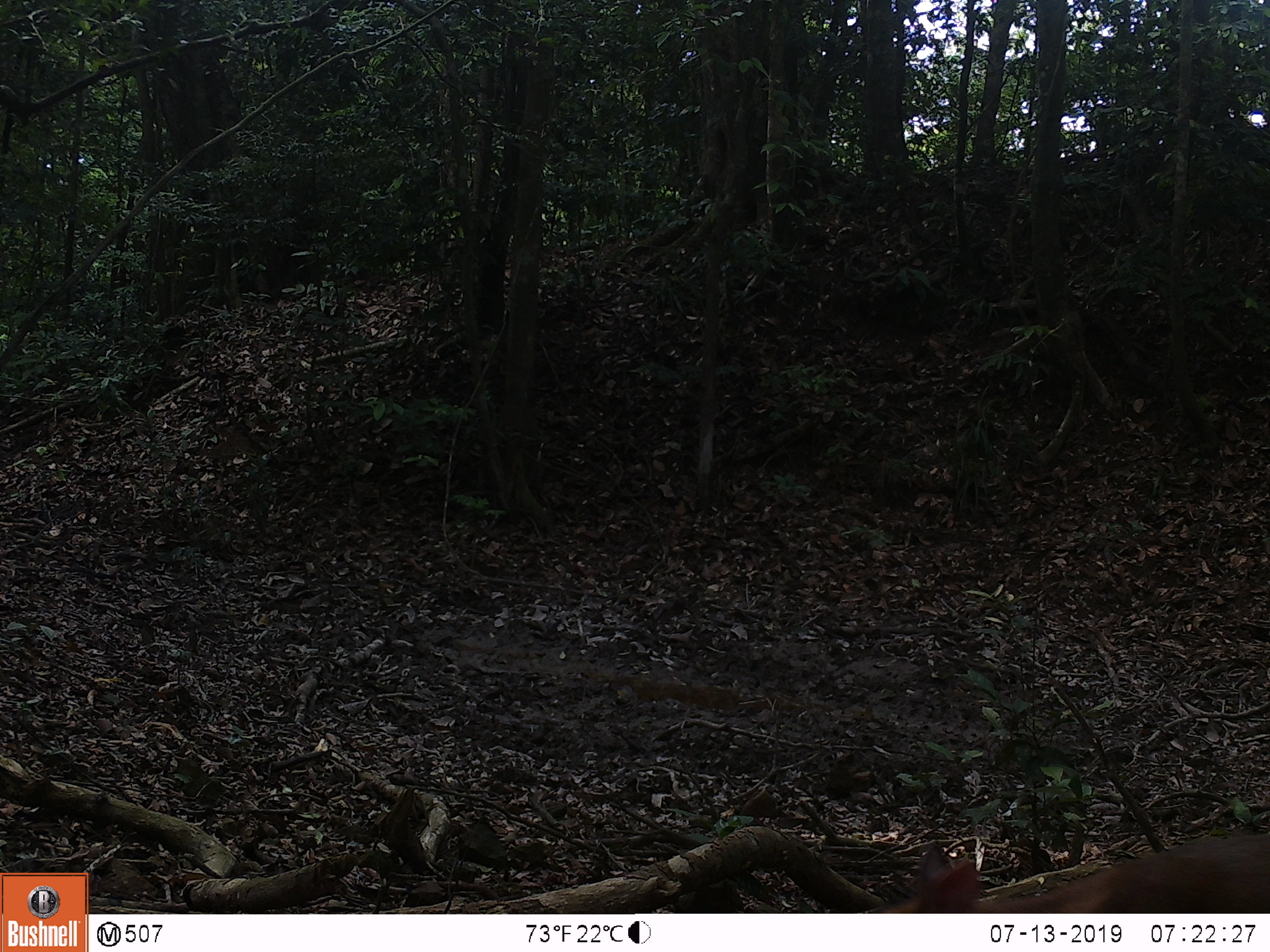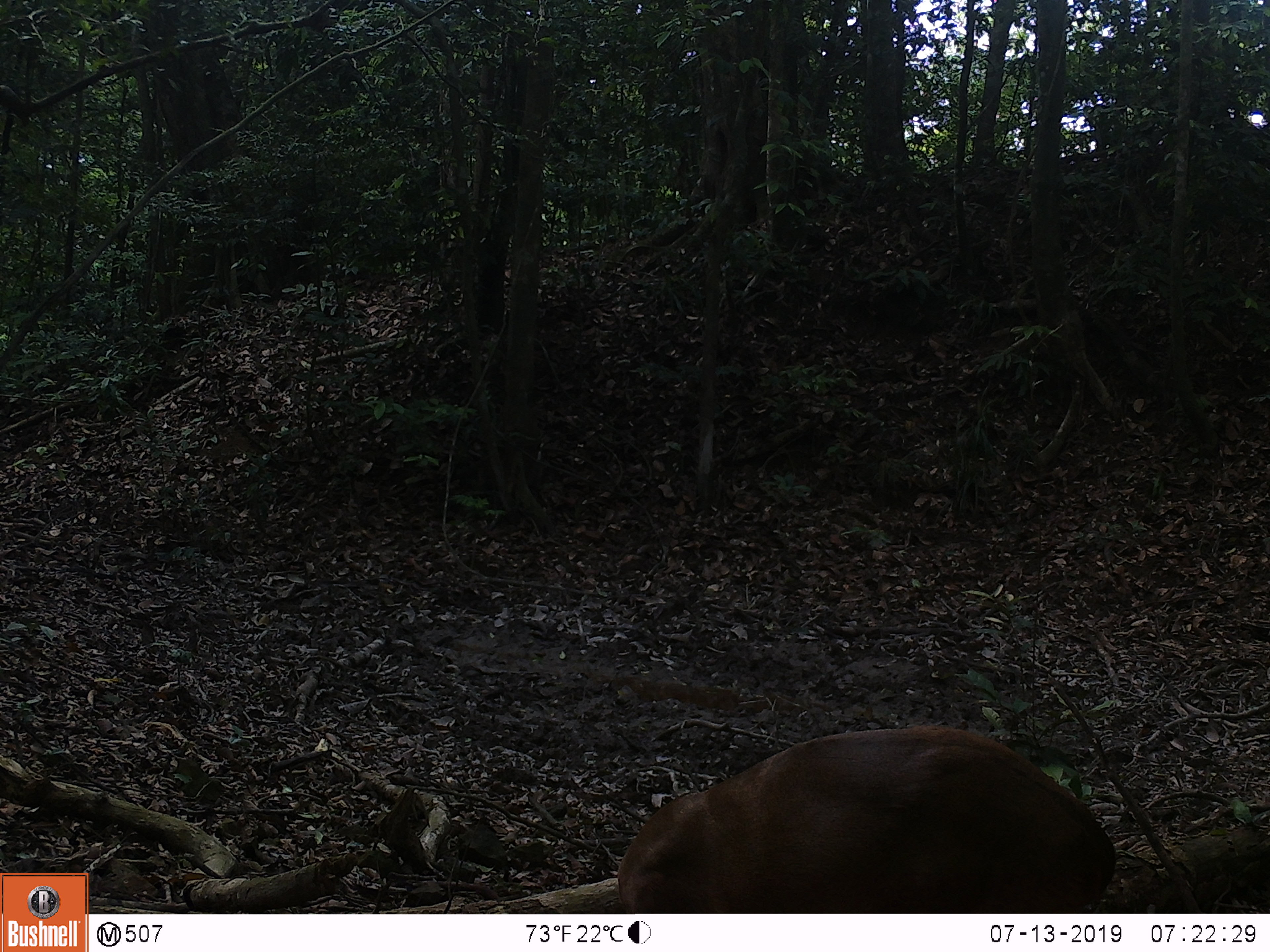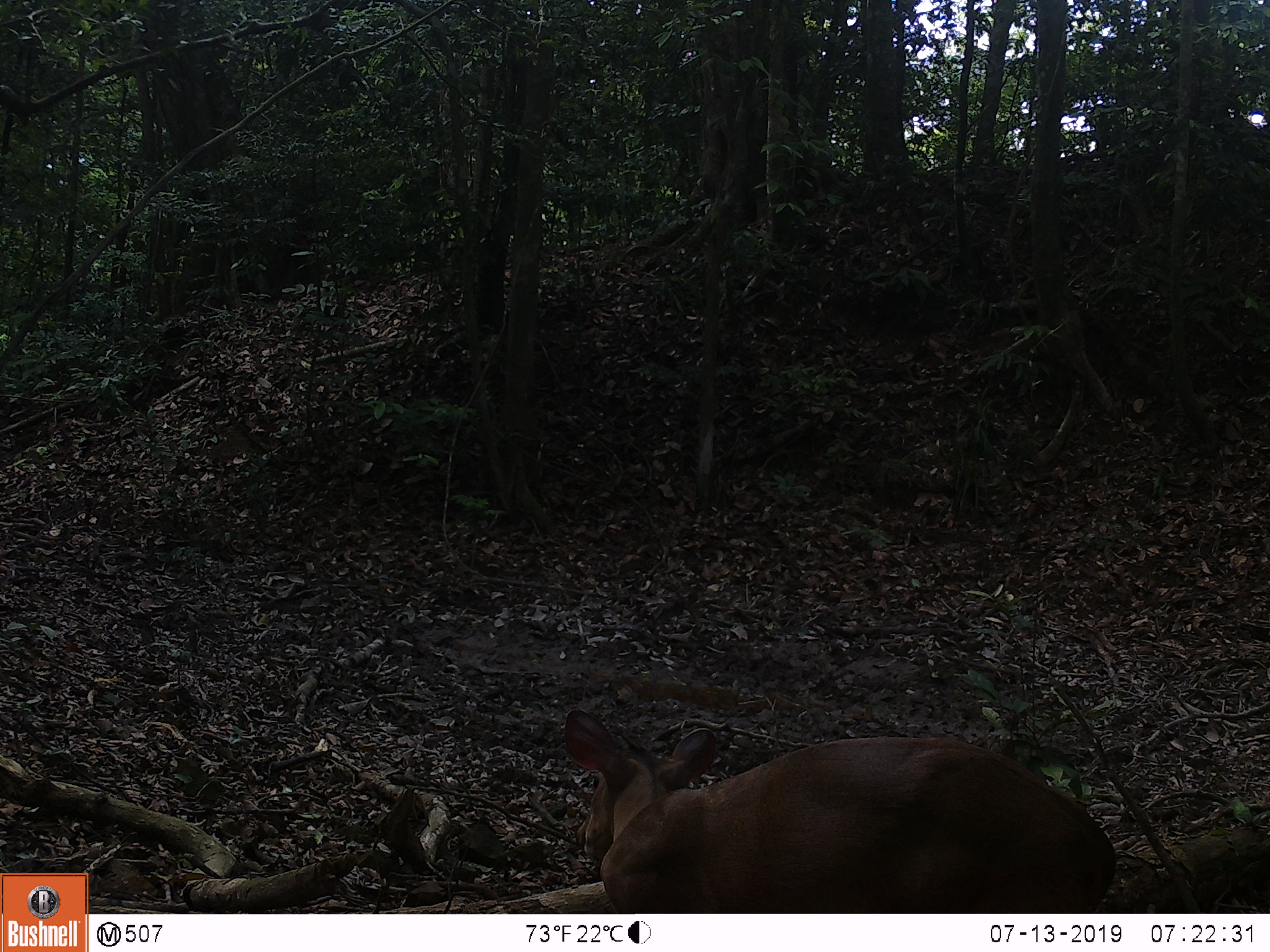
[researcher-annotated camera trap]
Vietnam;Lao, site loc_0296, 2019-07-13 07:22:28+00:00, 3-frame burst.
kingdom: Animalia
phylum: Chordata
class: Mammalia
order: Artiodactyla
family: Cervidae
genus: Muntiacus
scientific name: Muntiacus vuquangensis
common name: large-antlered muntjac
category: large antlered muntjac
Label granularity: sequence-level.